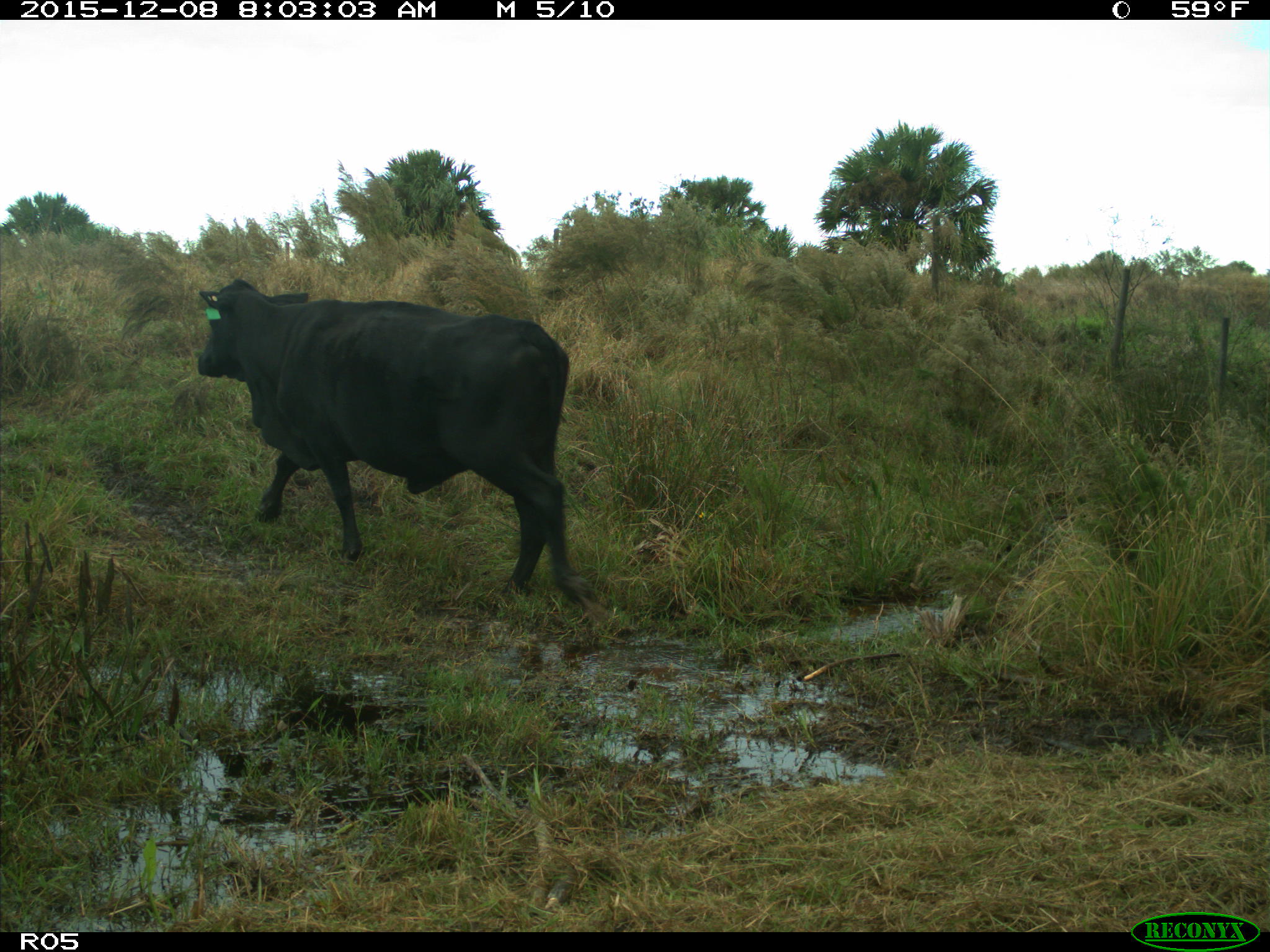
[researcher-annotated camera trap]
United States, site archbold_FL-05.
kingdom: Animalia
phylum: Chordata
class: Mammalia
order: Artiodactyla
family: Bovidae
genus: Bos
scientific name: Bos taurus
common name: domestic cow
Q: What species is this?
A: Bos taurus (domestic cow).